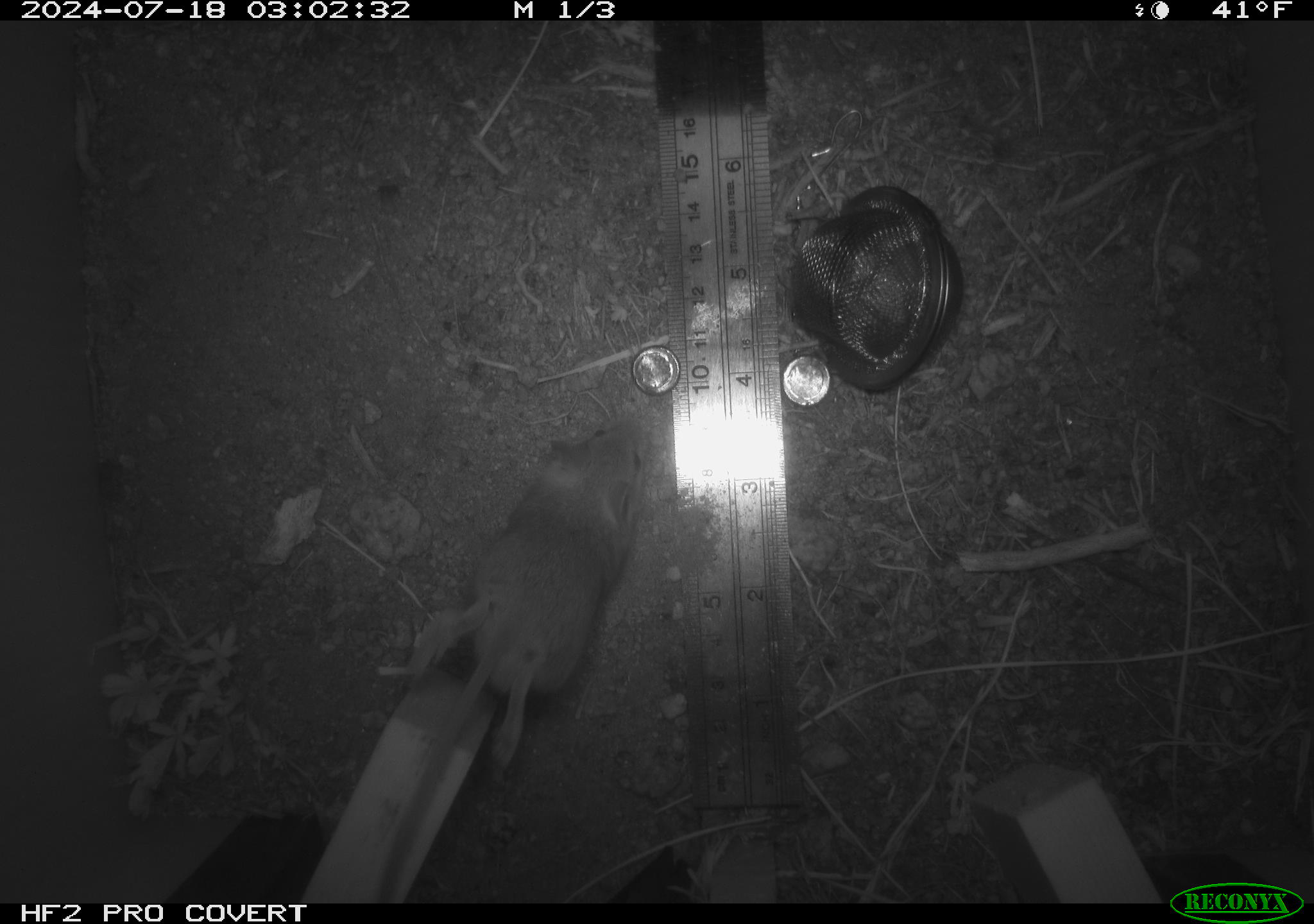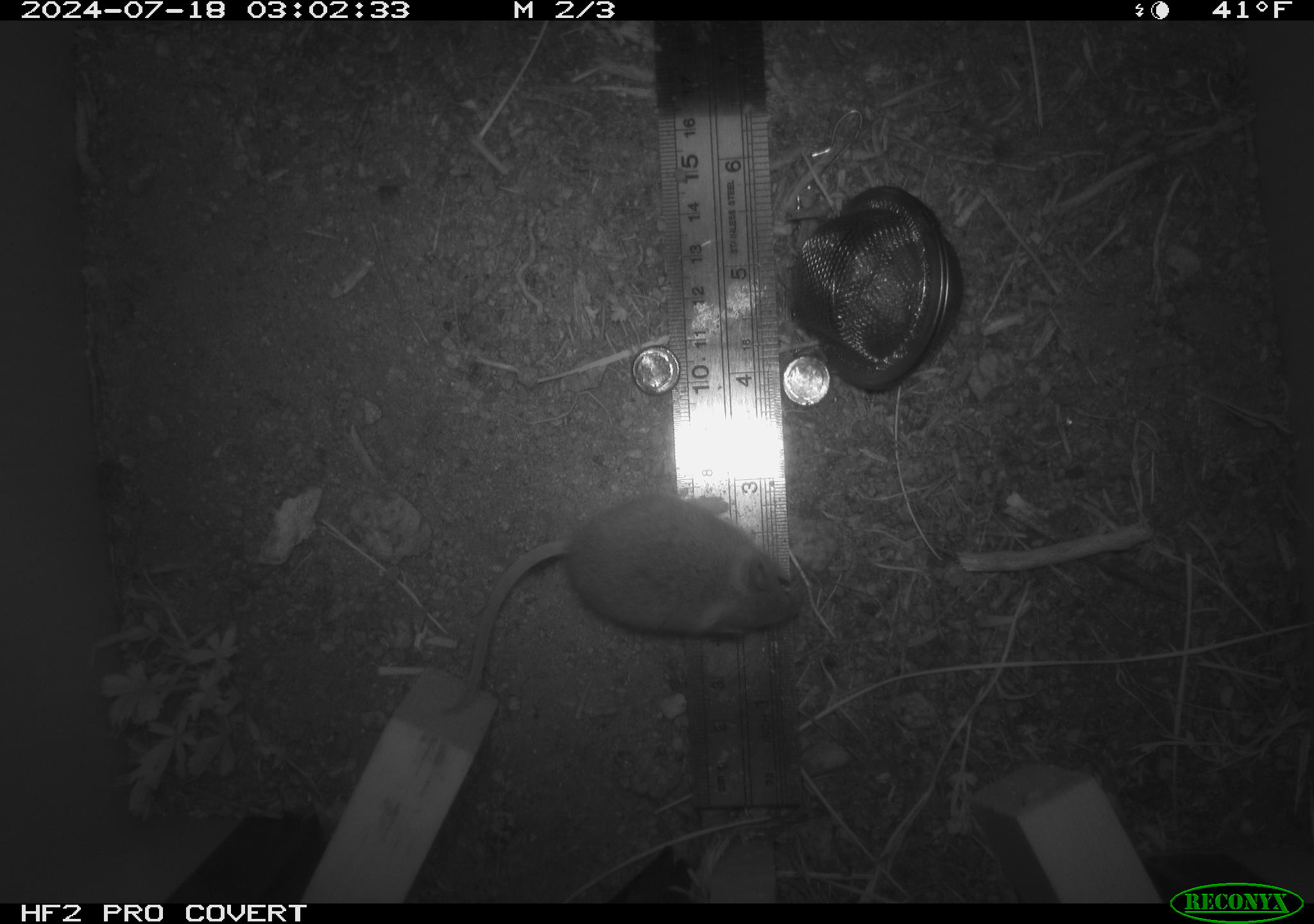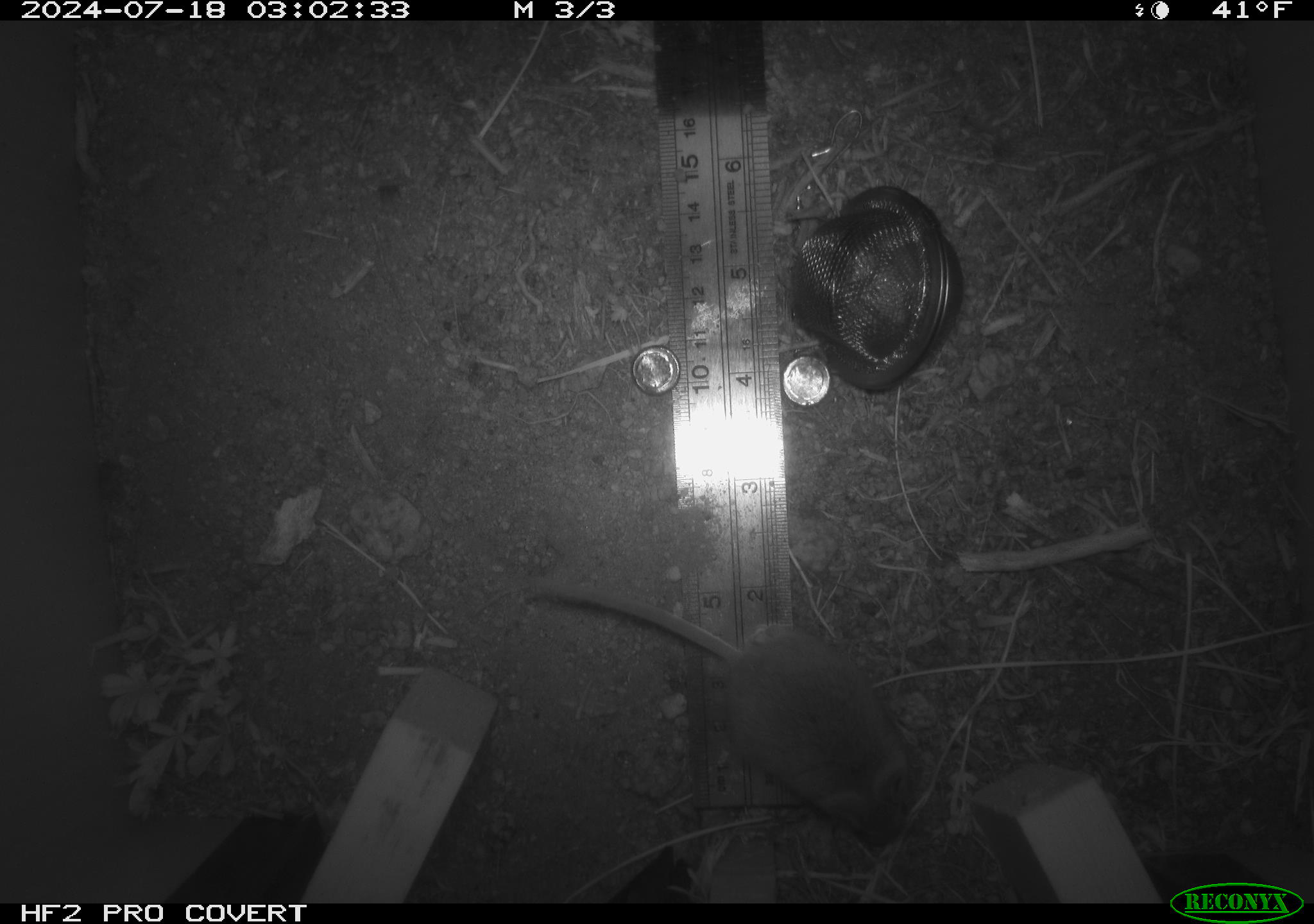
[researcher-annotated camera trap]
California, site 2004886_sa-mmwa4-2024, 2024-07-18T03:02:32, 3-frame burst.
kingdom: Animalia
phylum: Chordata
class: Mammalia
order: Rodentia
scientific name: Rodentia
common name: mouse species